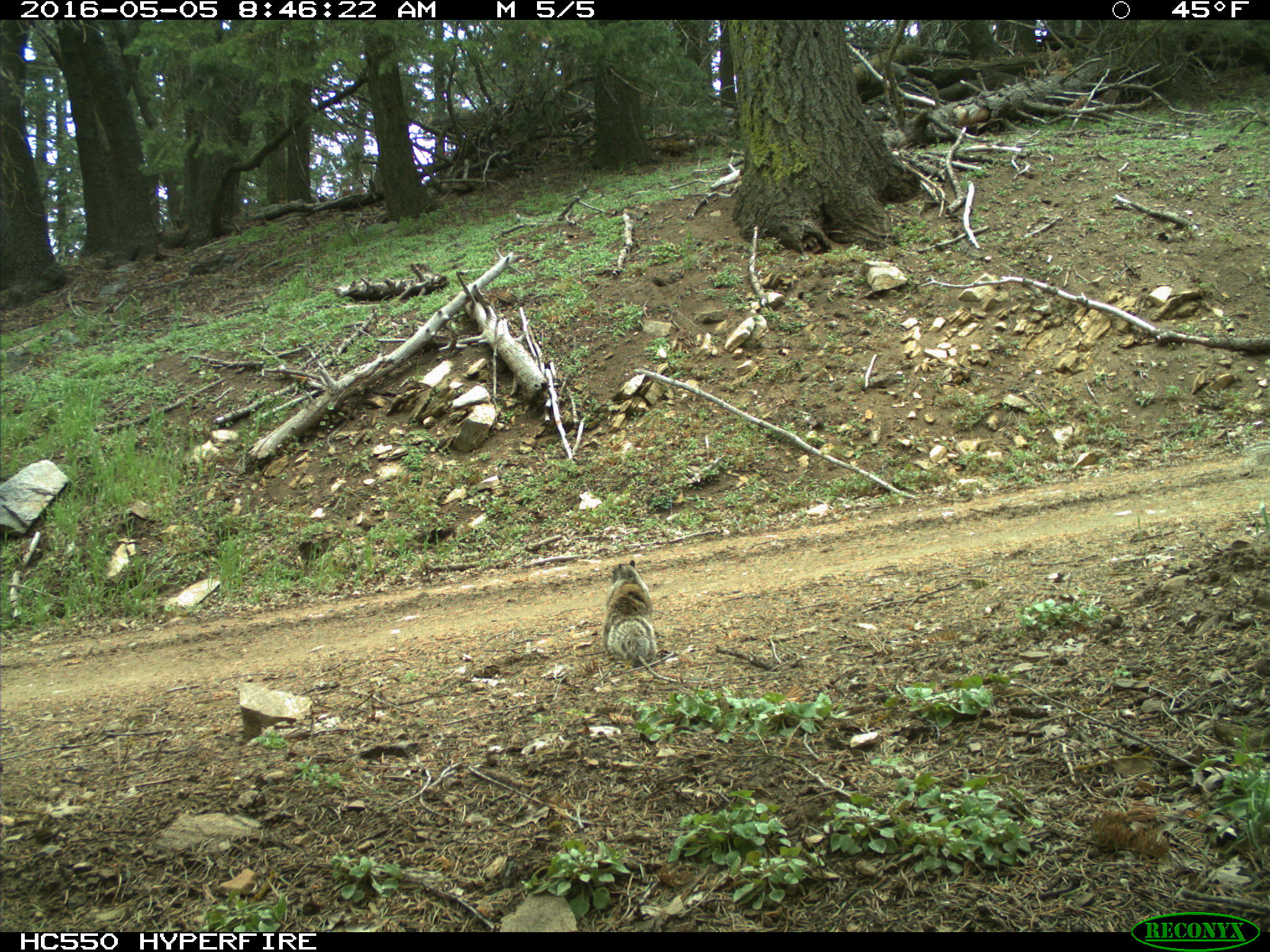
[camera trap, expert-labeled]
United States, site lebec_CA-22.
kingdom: Animalia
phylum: Chordata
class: Mammalia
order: Rodentia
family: Sciuridae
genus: Otospermophilus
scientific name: Otospermophilus beecheyi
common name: california ground squirrel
Otospermophilus beecheyi (california ground squirrel).